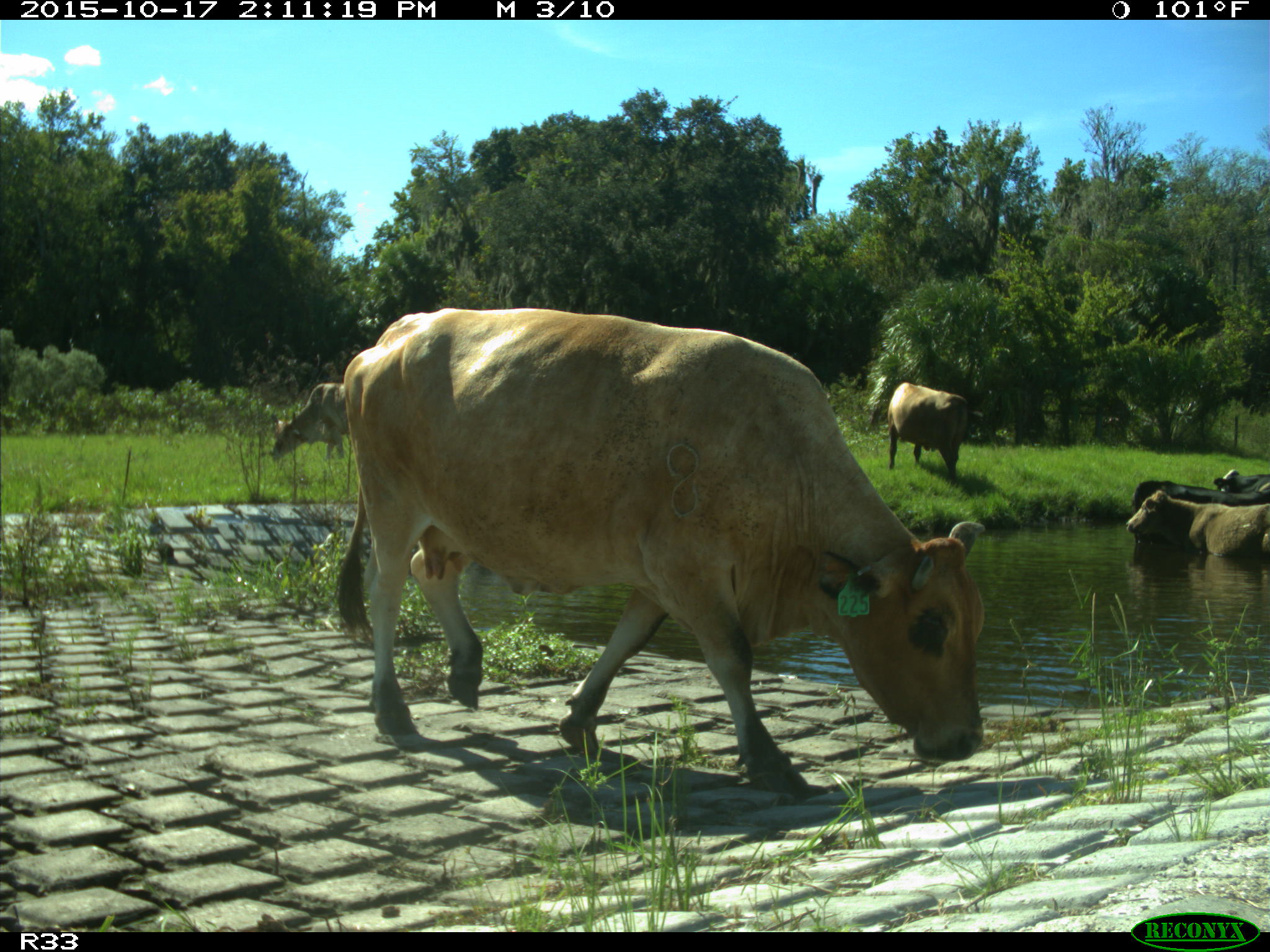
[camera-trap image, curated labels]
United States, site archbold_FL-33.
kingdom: Animalia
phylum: Chordata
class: Mammalia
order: Artiodactyla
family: Bovidae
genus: Bos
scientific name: Bos taurus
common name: domestic cow